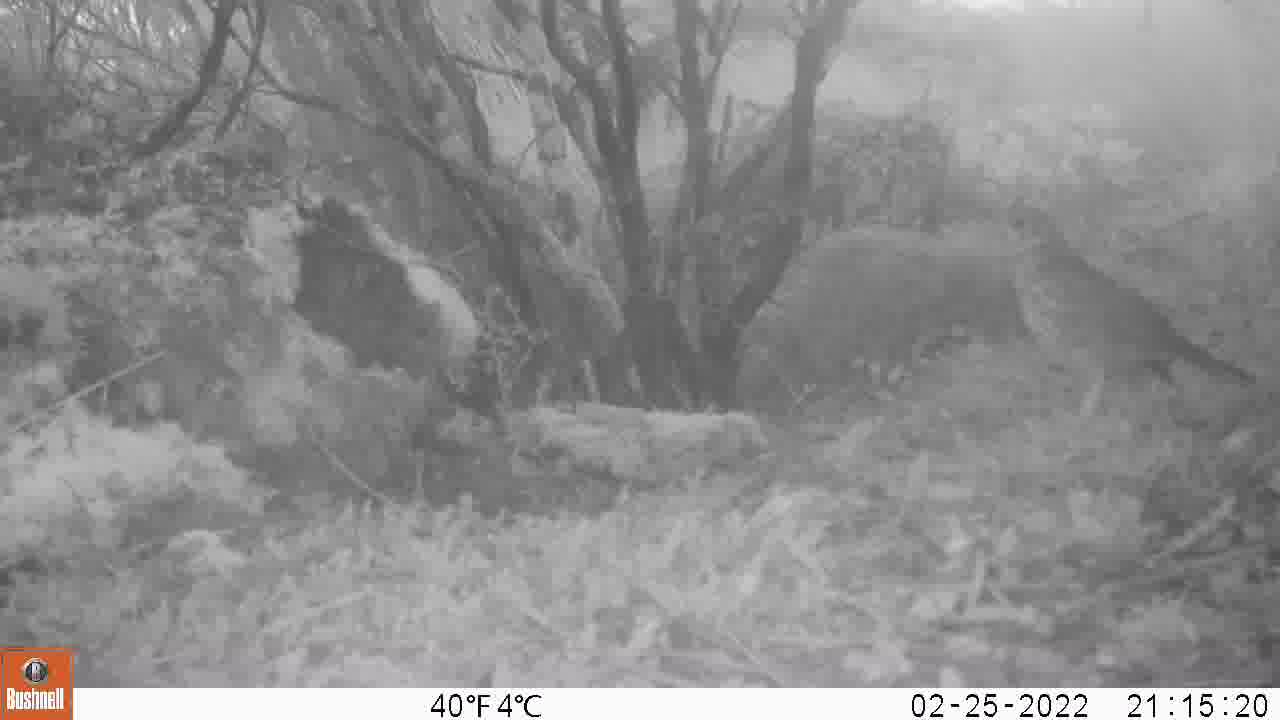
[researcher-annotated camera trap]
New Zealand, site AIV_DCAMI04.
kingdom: Animalia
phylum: Chordata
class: Aves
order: Passeriformes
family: Turdidae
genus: Turdus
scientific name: Turdus philomelos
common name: song thrush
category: thrush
Thrush (song thrush) (Turdus philomelos).